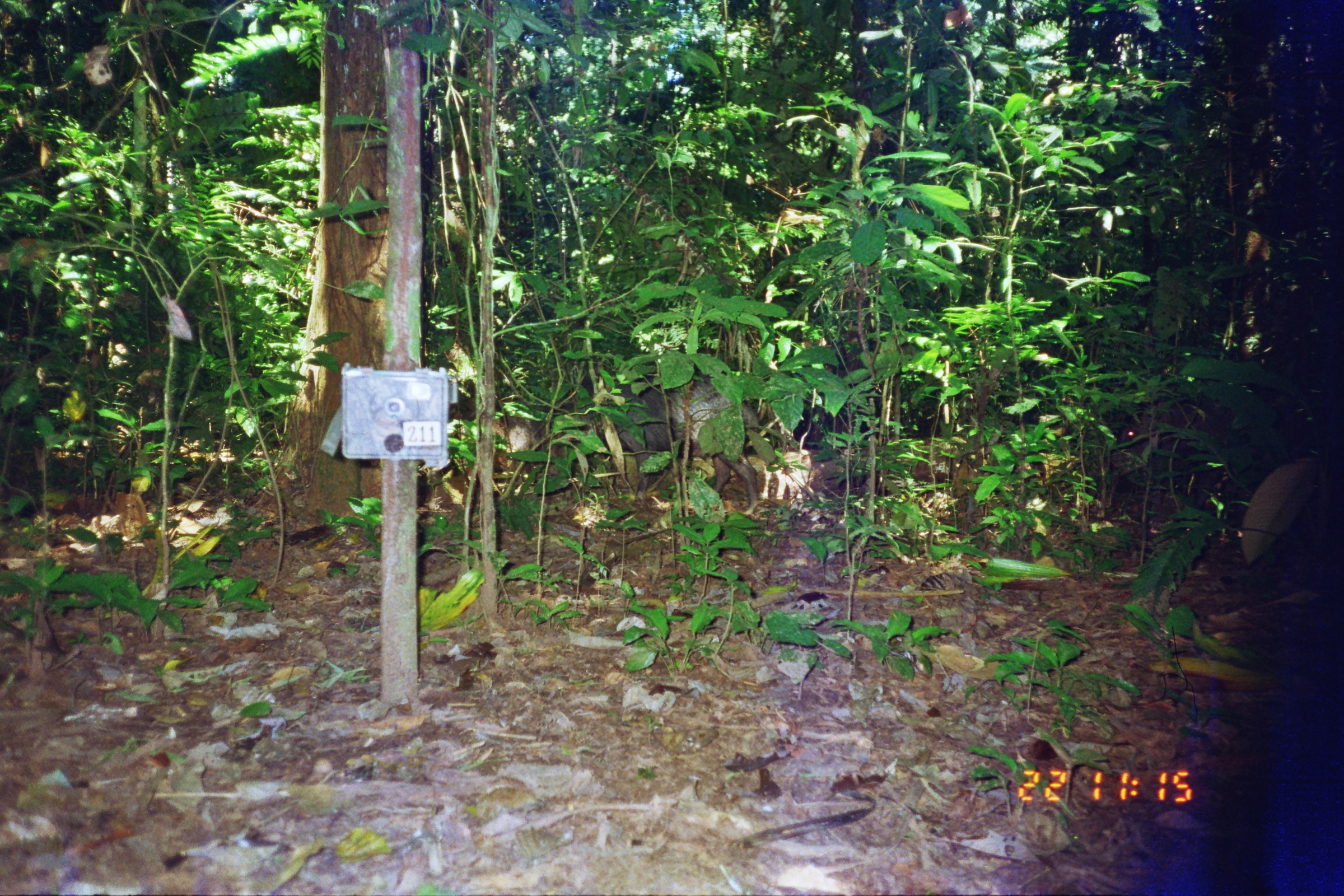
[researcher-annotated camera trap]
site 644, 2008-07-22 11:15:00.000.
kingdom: Animalia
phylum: Chordata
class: Mammalia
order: Artiodactyla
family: Tayassuidae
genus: Tayassu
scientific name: Tayassu pecari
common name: white-lipped peccary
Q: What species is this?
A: Tayassu pecari (white-lipped peccary).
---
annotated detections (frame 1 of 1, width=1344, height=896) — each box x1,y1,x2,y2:
tayassu pecari: 539,350,759,515; 1110,401,1232,501